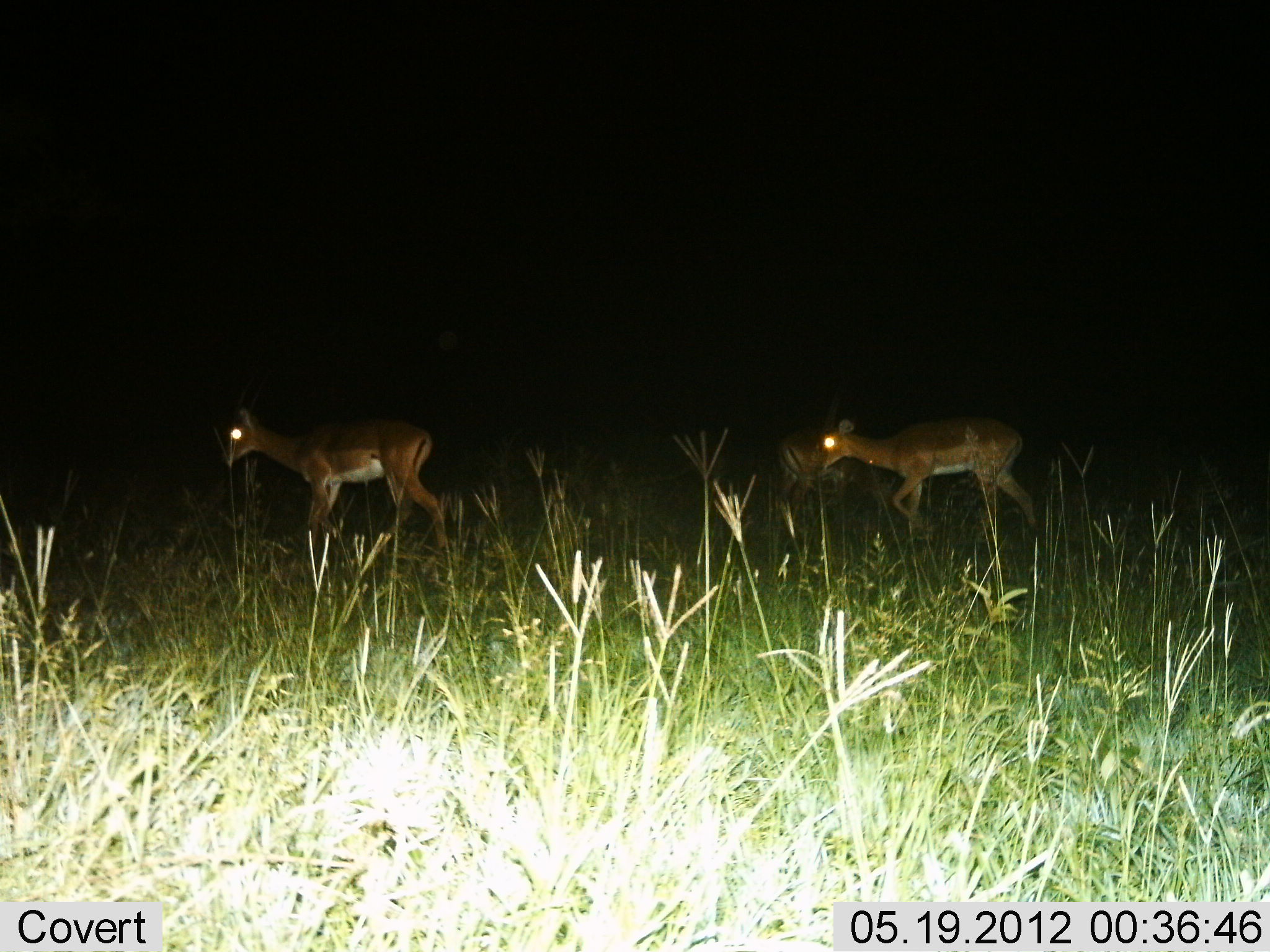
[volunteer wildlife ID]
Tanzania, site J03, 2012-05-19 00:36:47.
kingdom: Animalia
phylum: Chordata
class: Mammalia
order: Artiodactyla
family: Bovidae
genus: Aepyceros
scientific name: Aepyceros melampus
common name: impala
Impala (Aepyceros melampus), count 2. Behavior (volunteer vote fractions): standing 45%, resting 0%, moving 91%, interacting 0%. Young present (vote fraction): 9%. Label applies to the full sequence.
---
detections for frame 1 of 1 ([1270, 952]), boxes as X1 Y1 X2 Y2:
animal: 215 372 452 563; 819 419 1040 541; 778 416 873 516